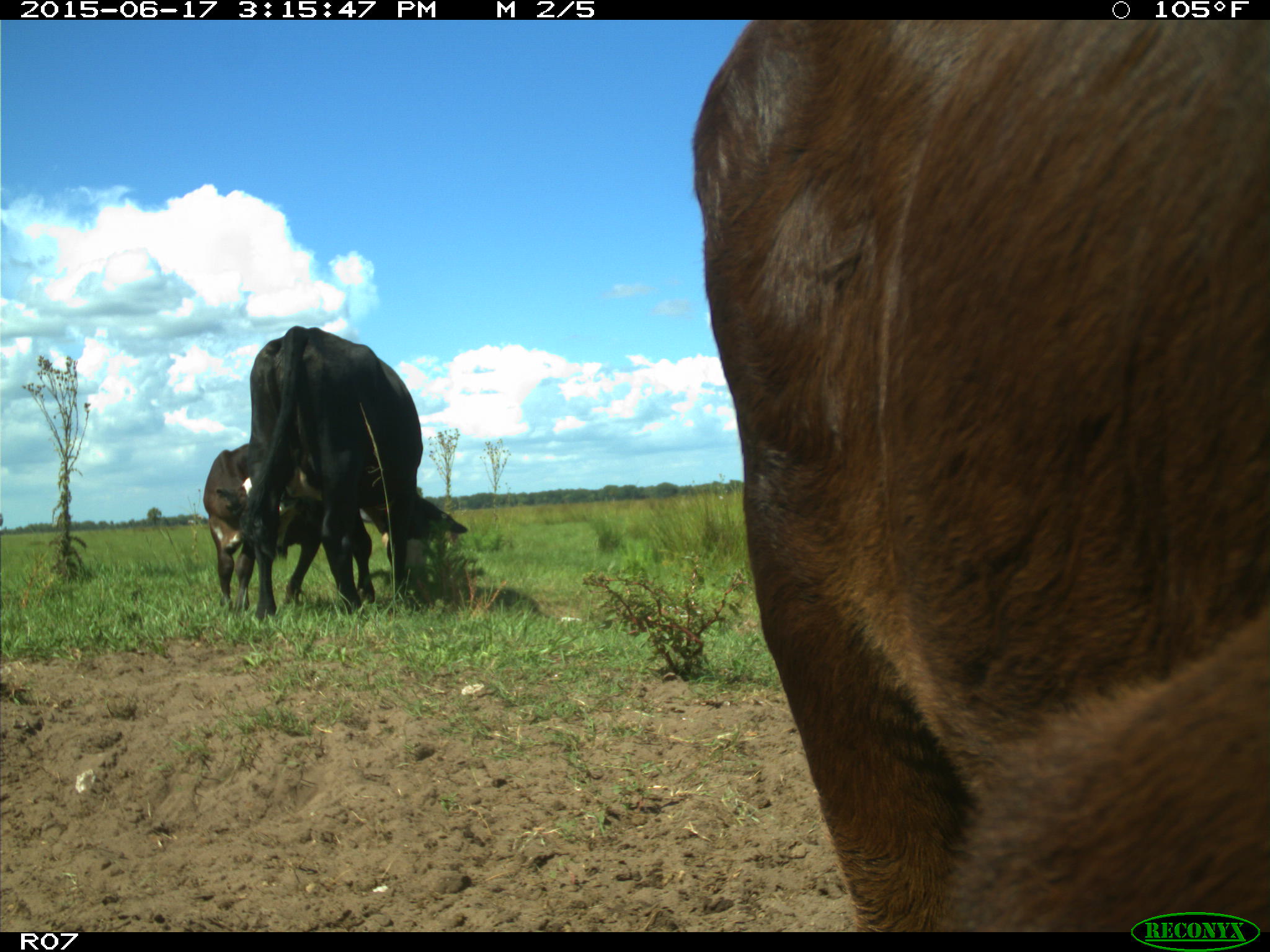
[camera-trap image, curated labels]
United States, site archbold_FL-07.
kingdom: Animalia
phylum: Chordata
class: Mammalia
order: Artiodactyla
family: Bovidae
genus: Bos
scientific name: Bos taurus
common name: domestic cow